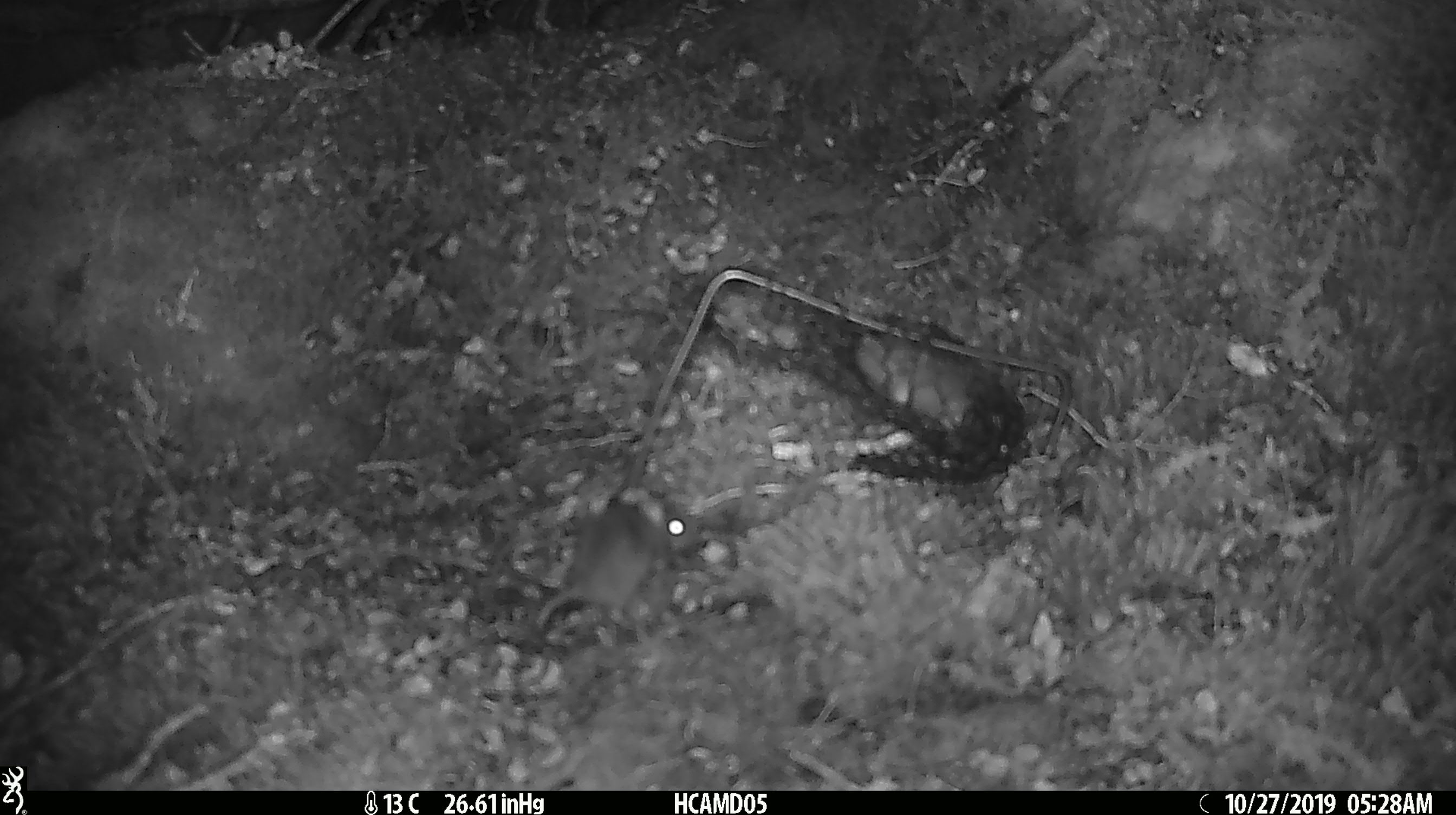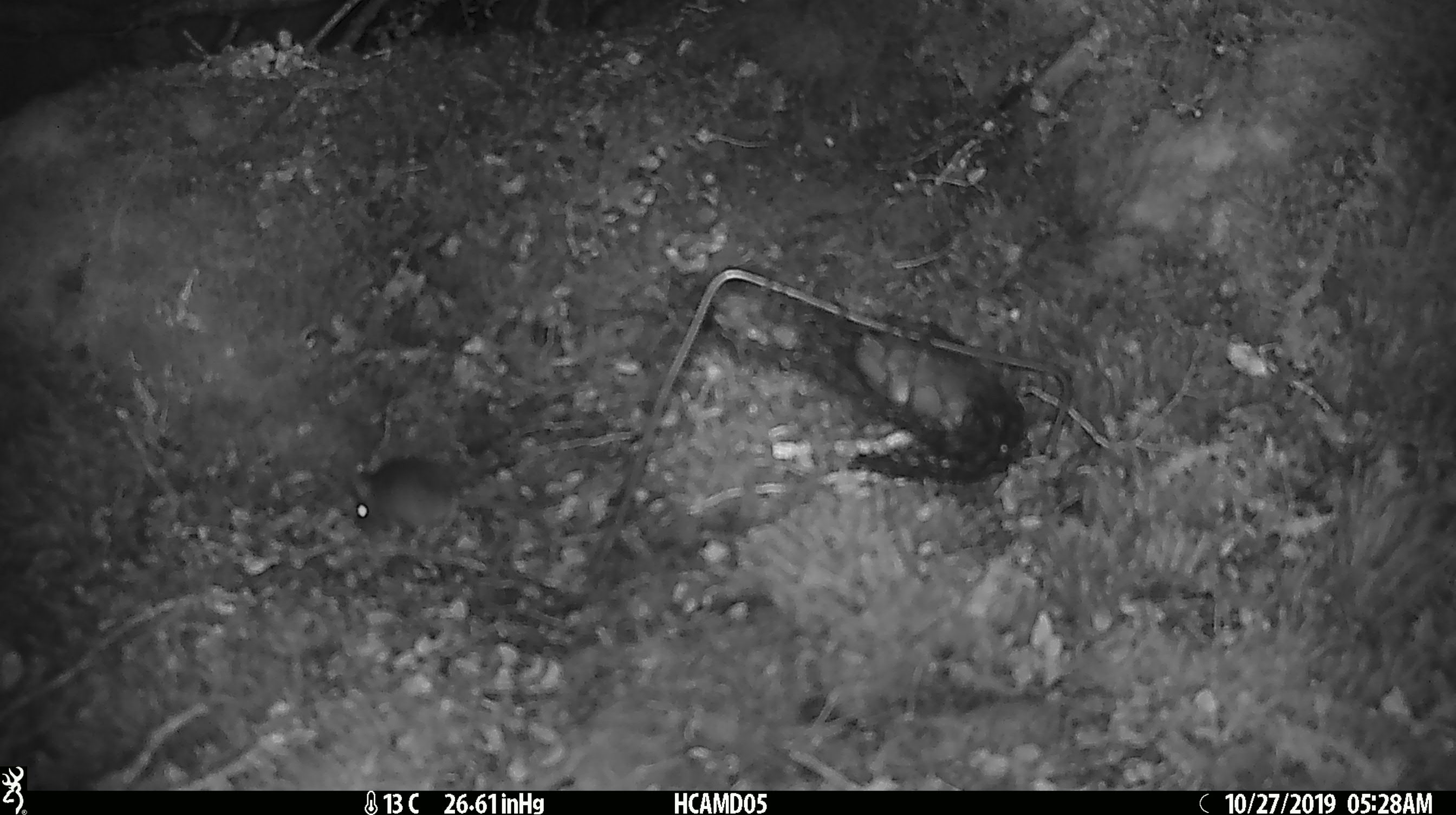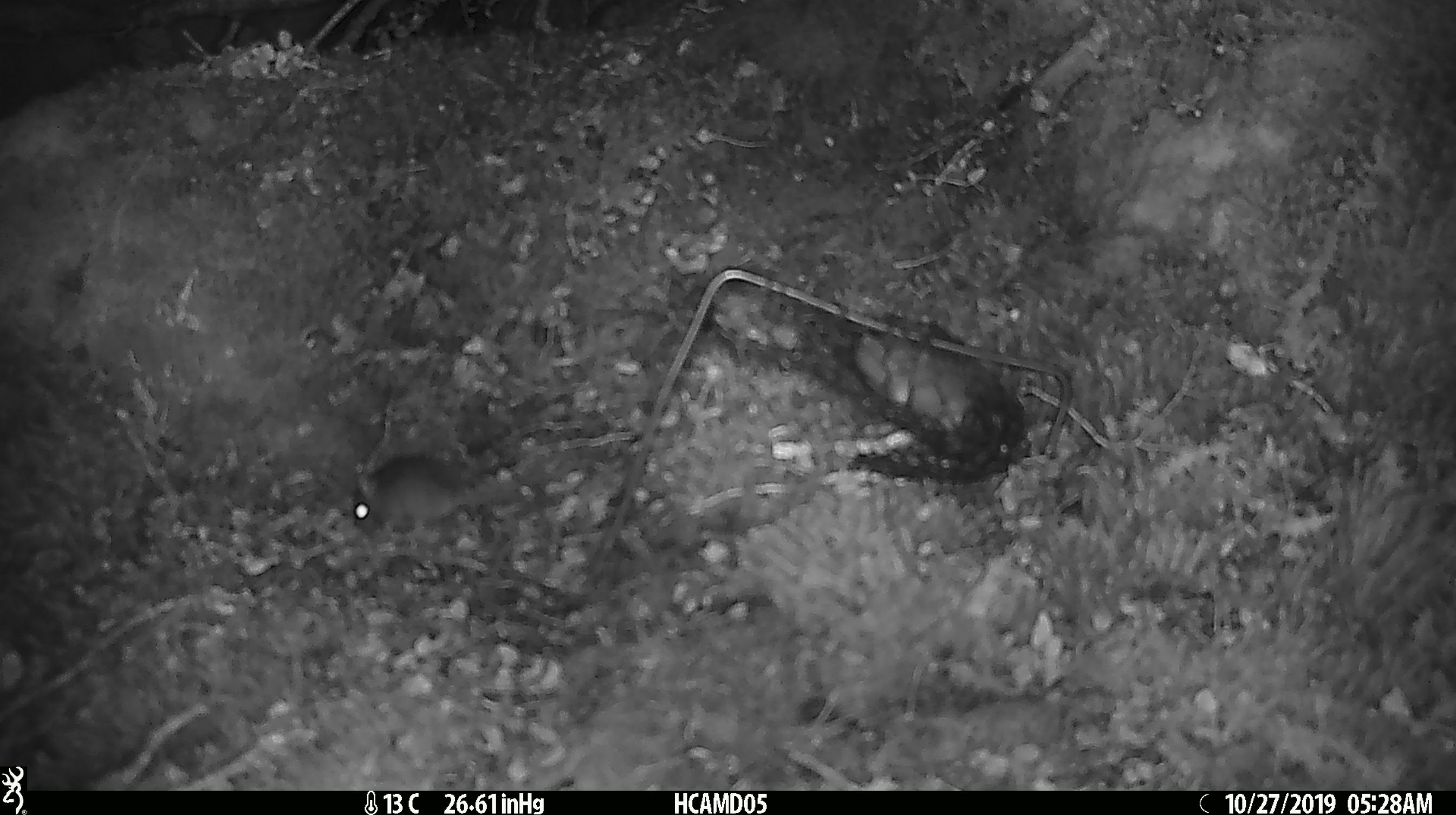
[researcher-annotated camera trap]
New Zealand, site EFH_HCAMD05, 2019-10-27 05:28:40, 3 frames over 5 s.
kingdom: Animalia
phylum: Chordata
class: Mammalia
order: Rodentia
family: Muridae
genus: Mus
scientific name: Mus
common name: mouse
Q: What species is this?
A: Mouse (Mus).